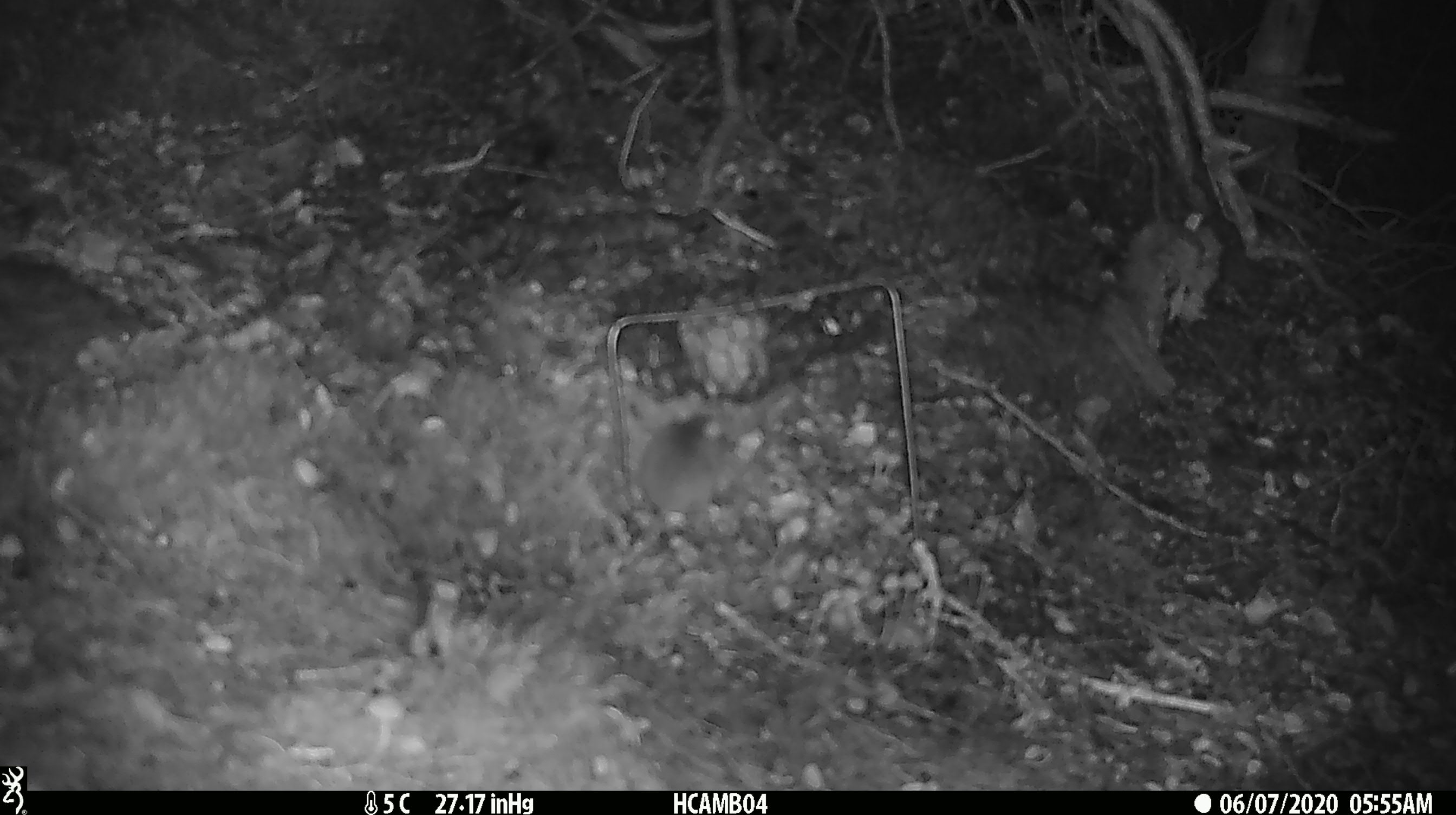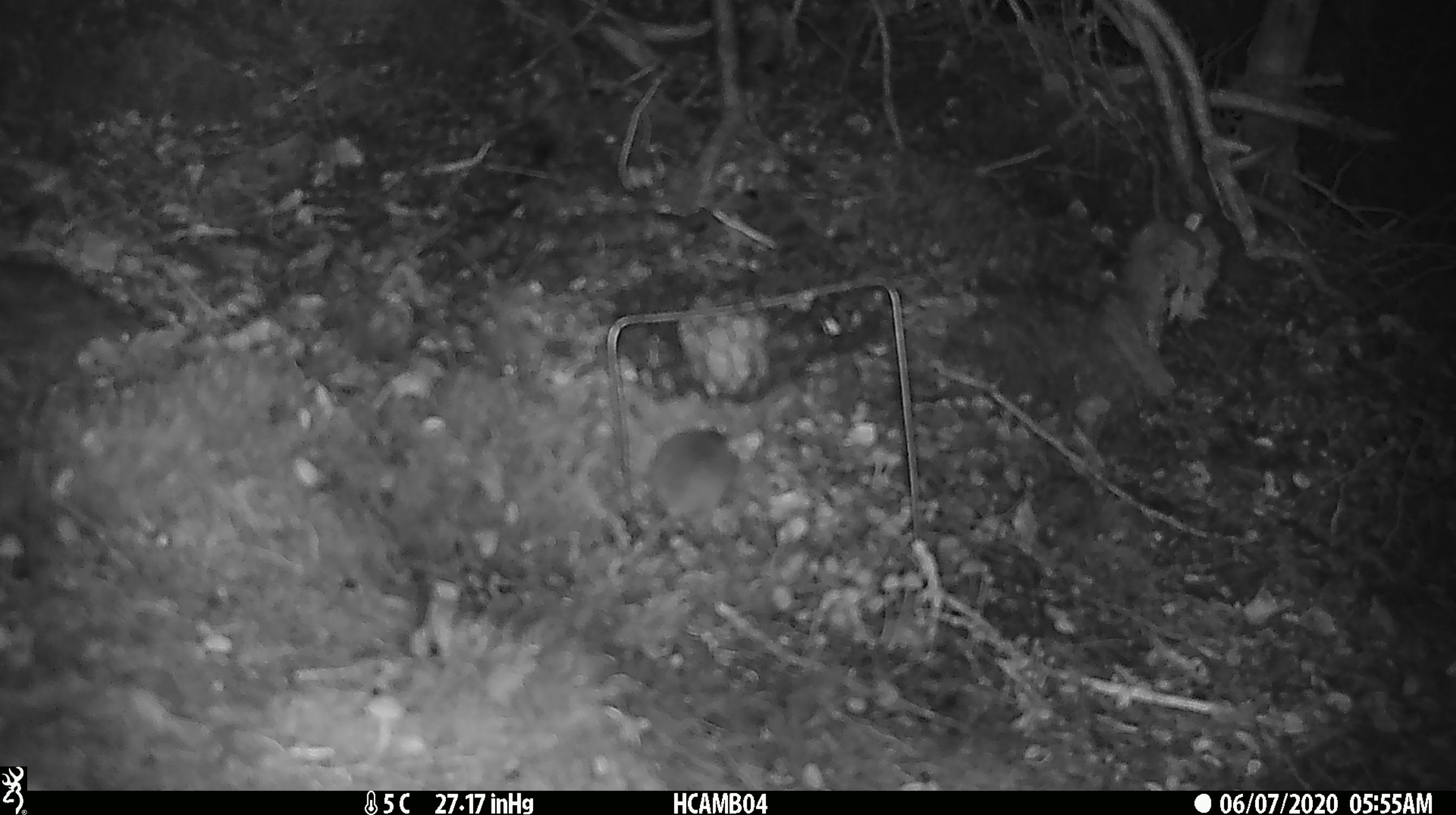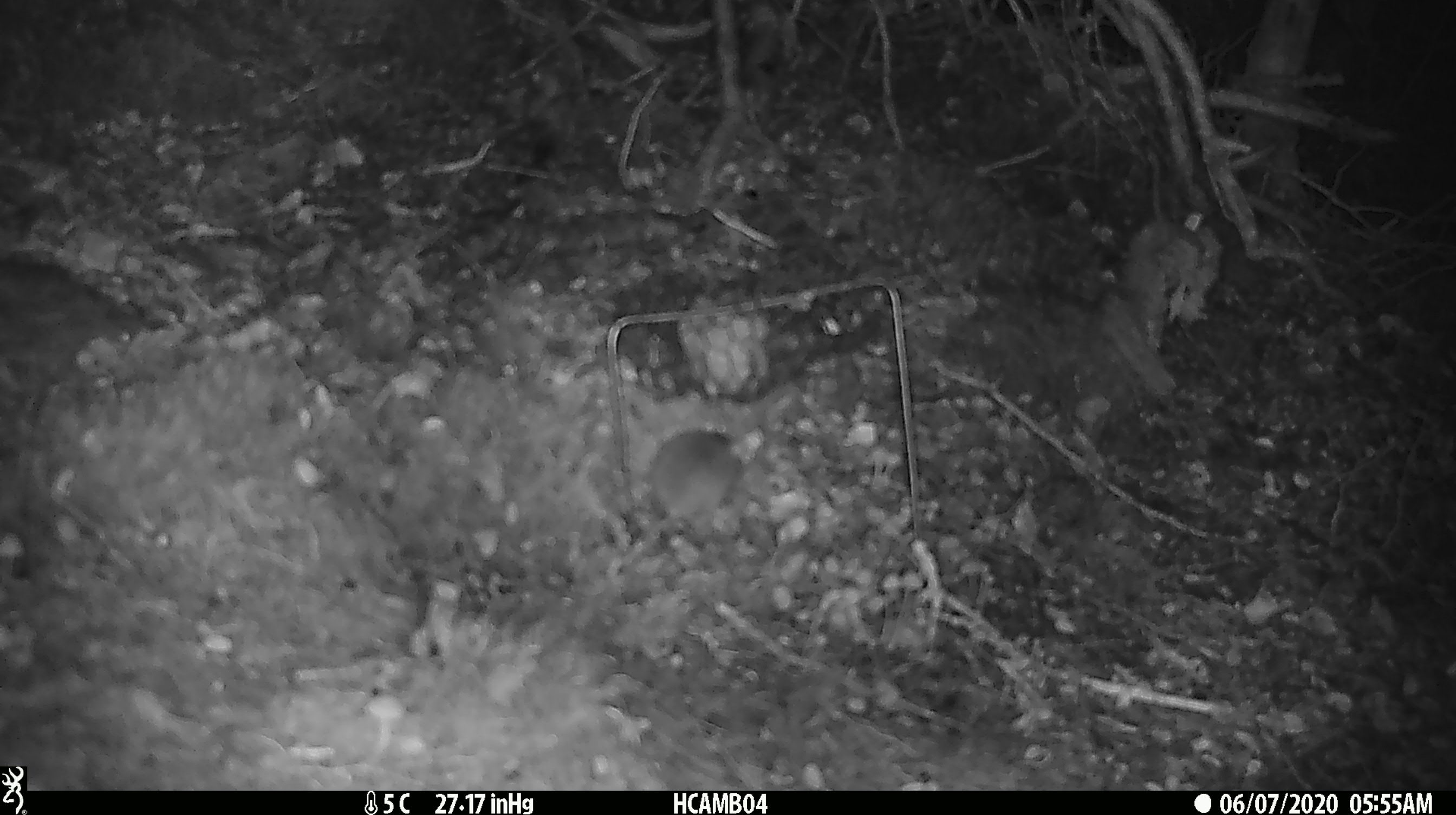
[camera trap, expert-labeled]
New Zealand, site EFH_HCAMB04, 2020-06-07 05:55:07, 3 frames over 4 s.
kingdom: Animalia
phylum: Chordata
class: Mammalia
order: Rodentia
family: Muridae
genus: Mus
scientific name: Mus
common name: mouse